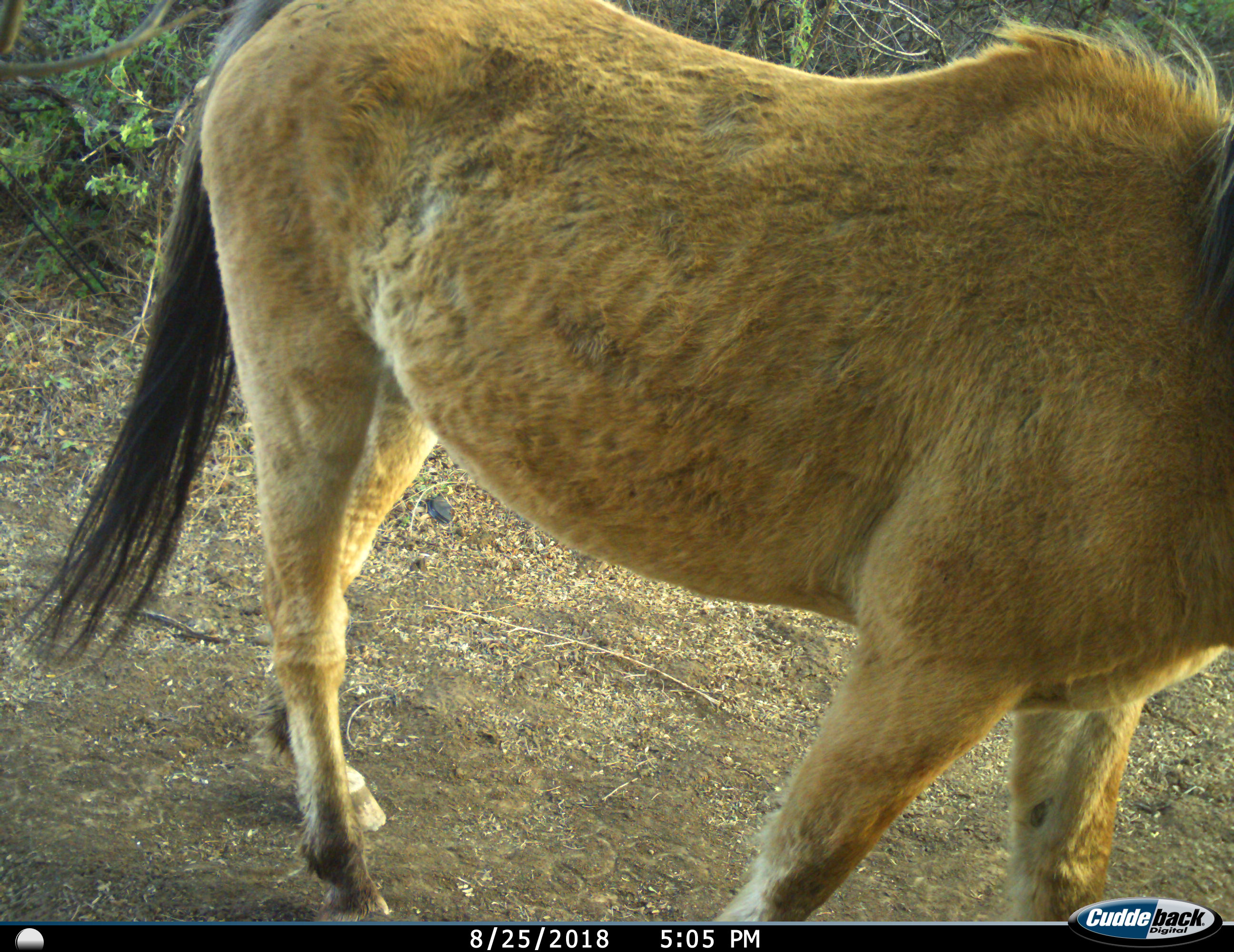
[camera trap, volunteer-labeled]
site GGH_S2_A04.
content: unidentified animal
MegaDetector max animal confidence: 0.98